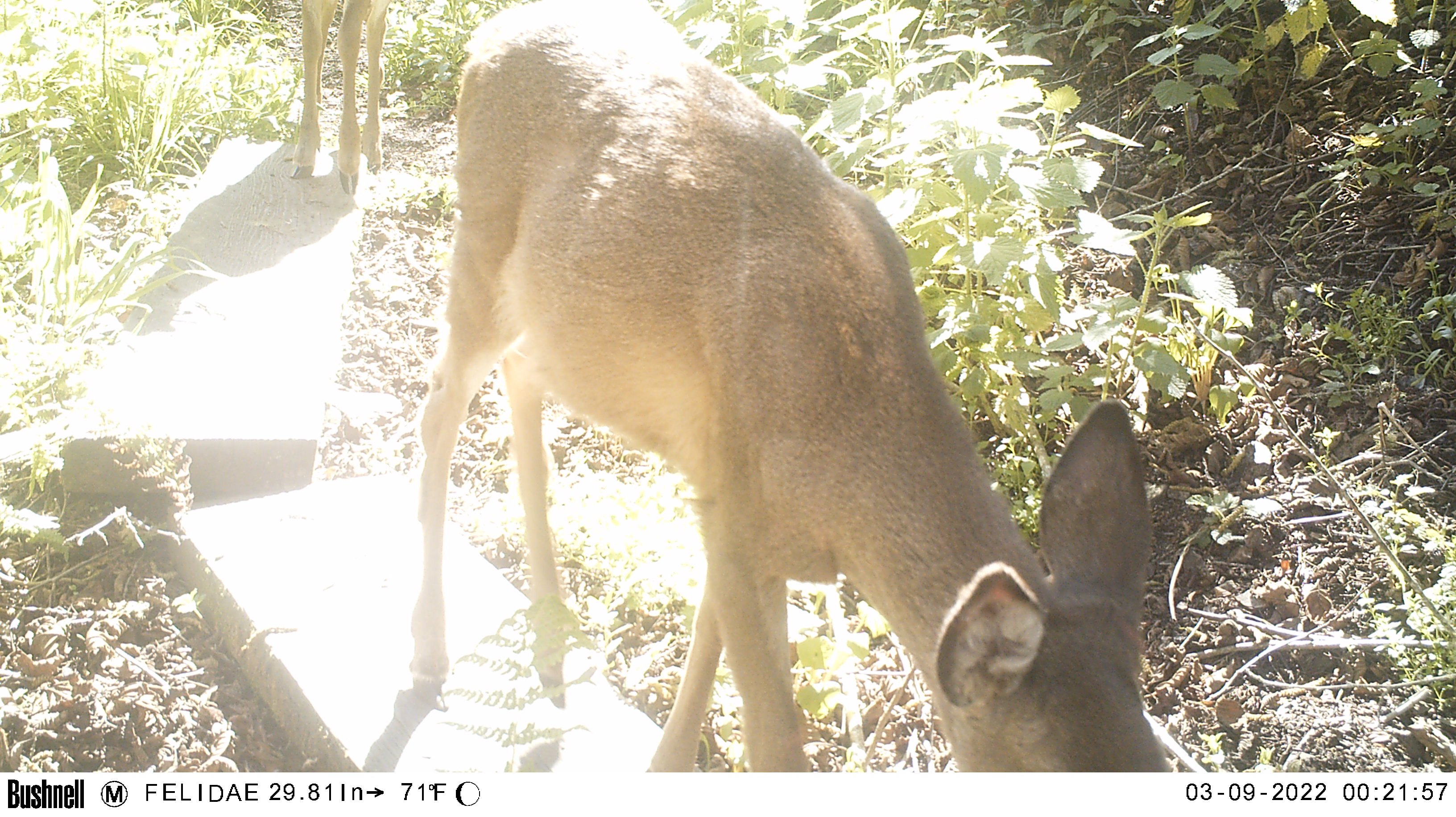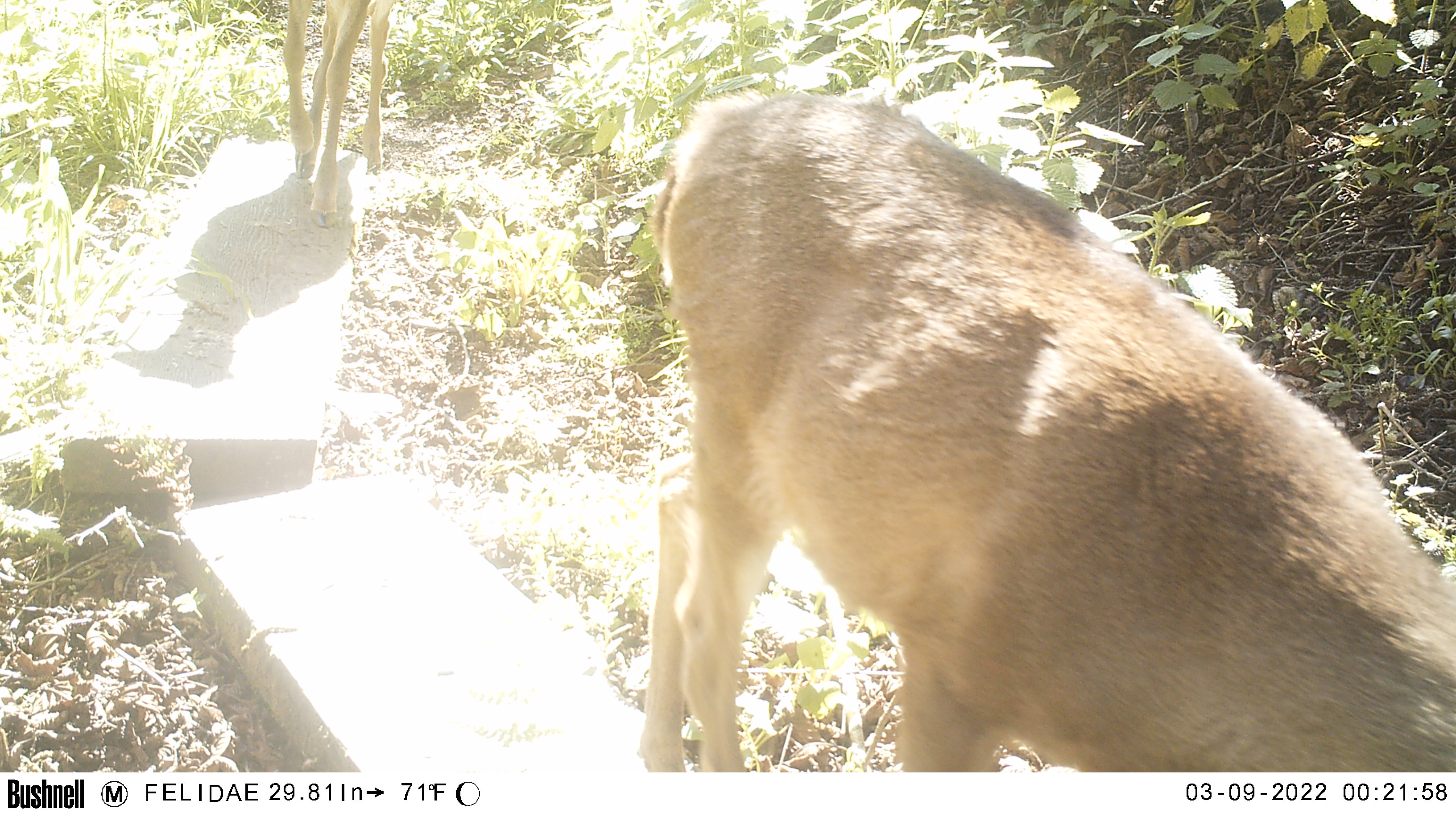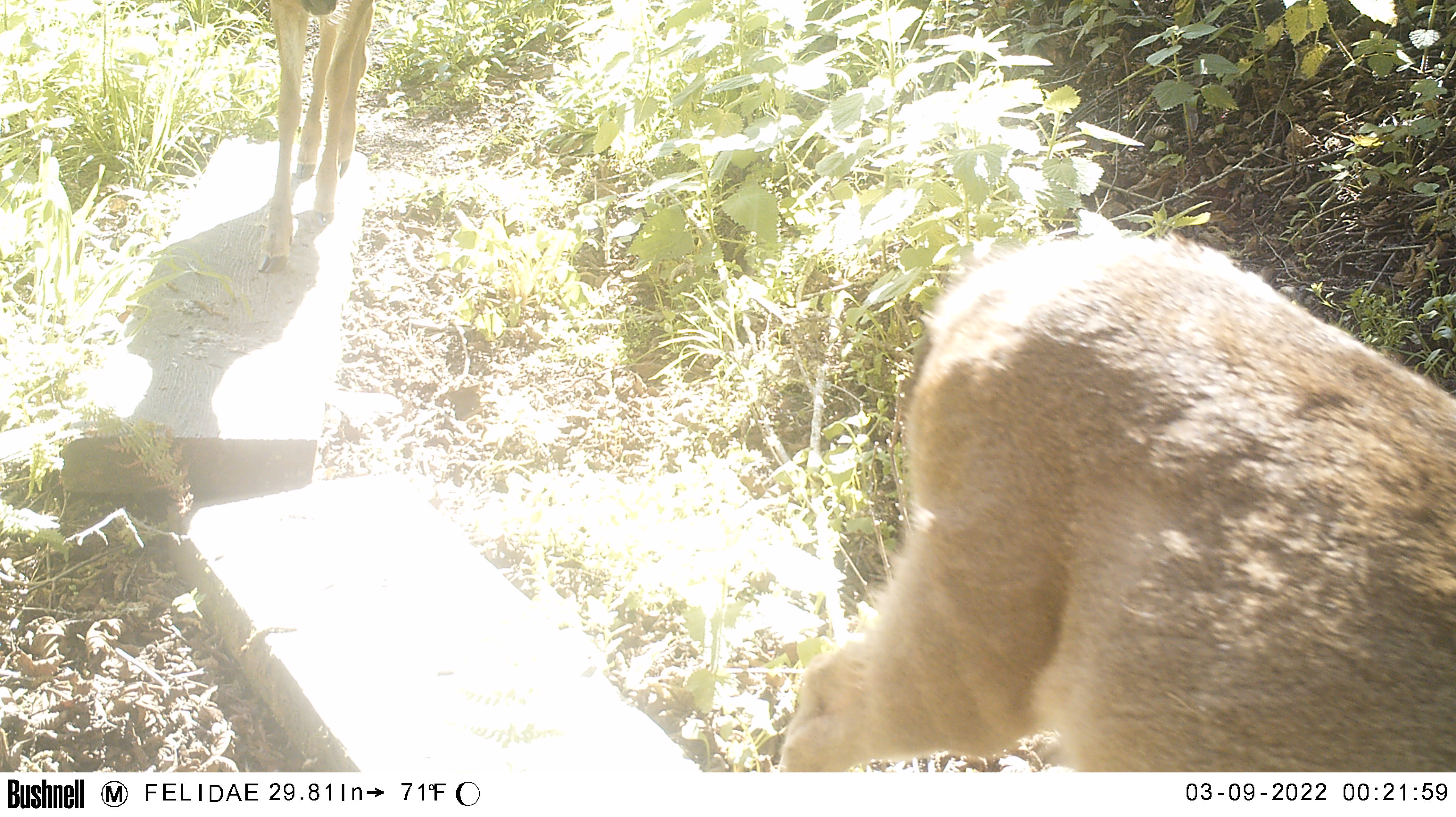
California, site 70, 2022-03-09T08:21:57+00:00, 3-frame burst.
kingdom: Animalia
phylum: Chordata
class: Mammalia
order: Artiodactyla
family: Cervidae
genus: Odocoileus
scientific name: Odocoileus hemionus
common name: mule deer